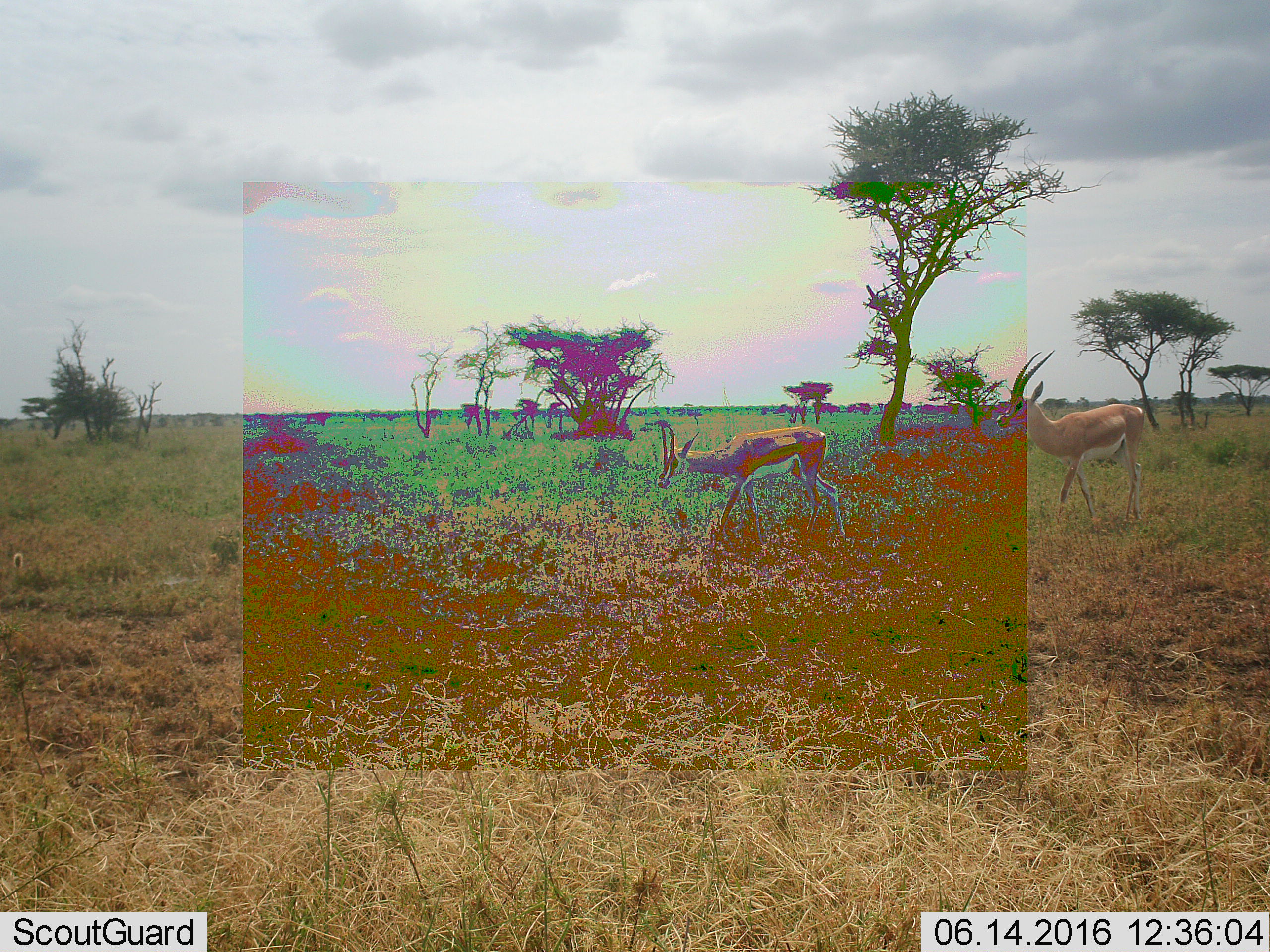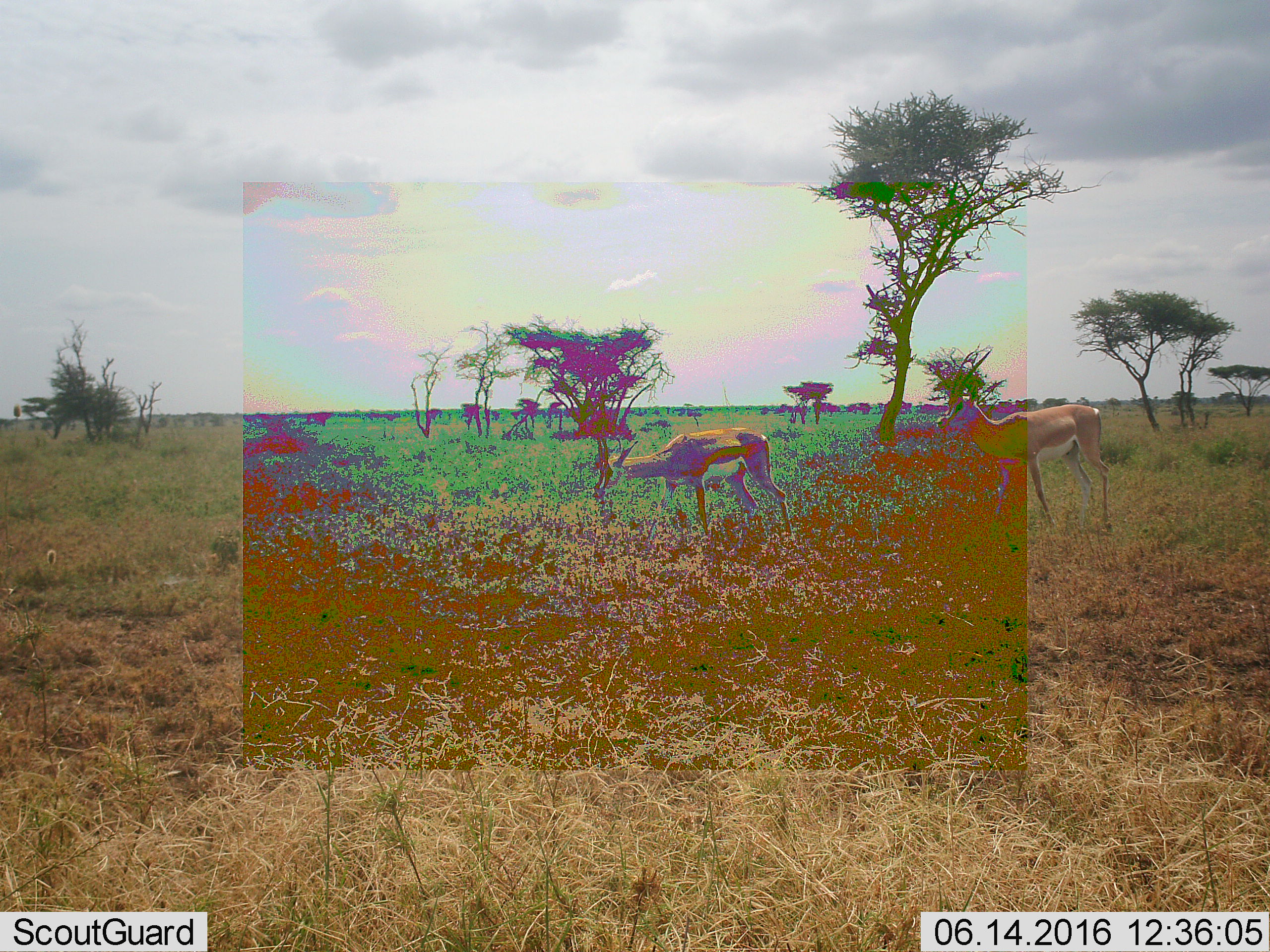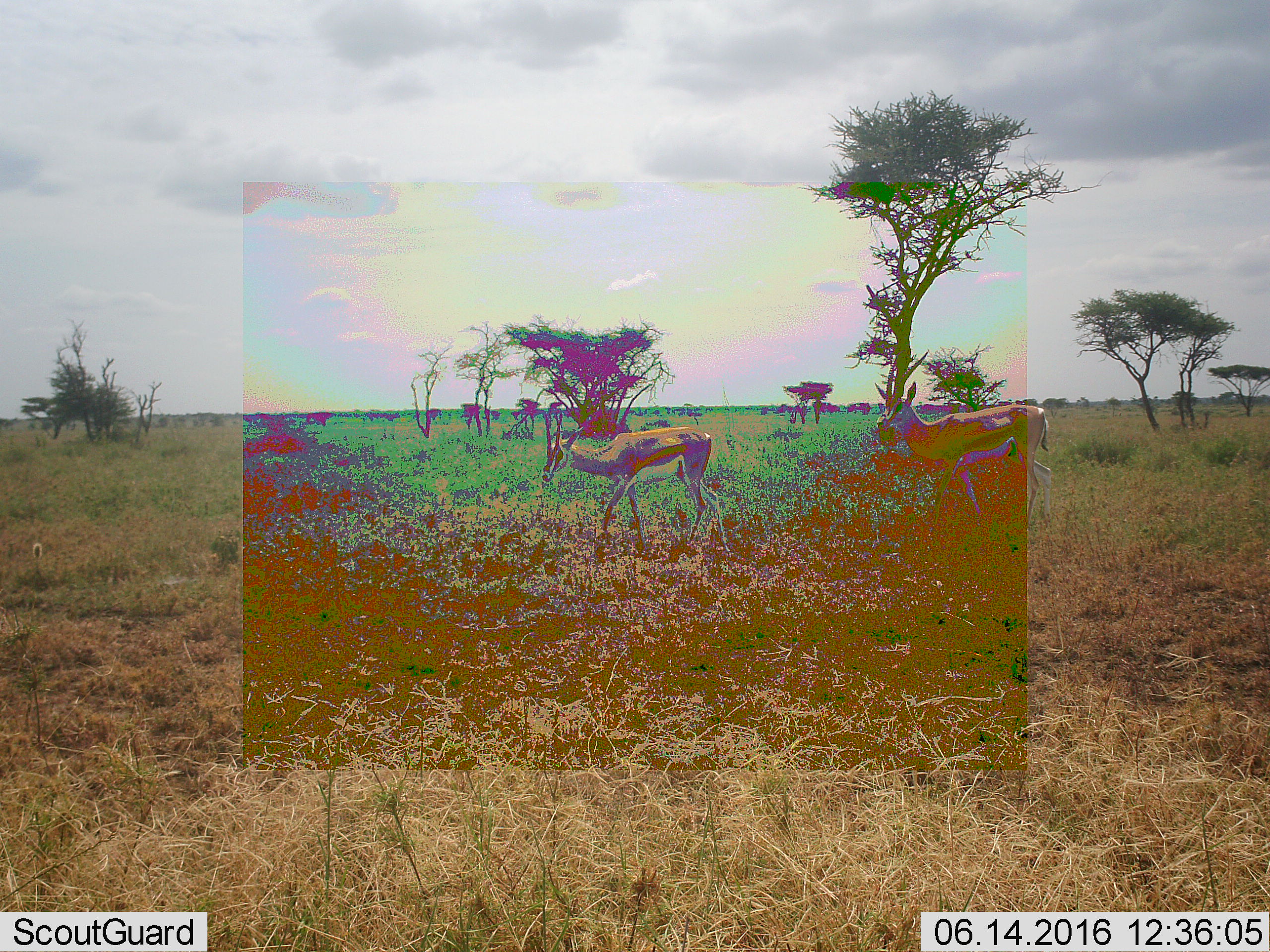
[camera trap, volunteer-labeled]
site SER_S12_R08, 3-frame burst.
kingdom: Animalia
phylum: Chordata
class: Mammalia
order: Artiodactyla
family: Bovidae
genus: Nanger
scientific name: Nanger granti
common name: grant's gazelle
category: gazellegrants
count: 2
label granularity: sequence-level